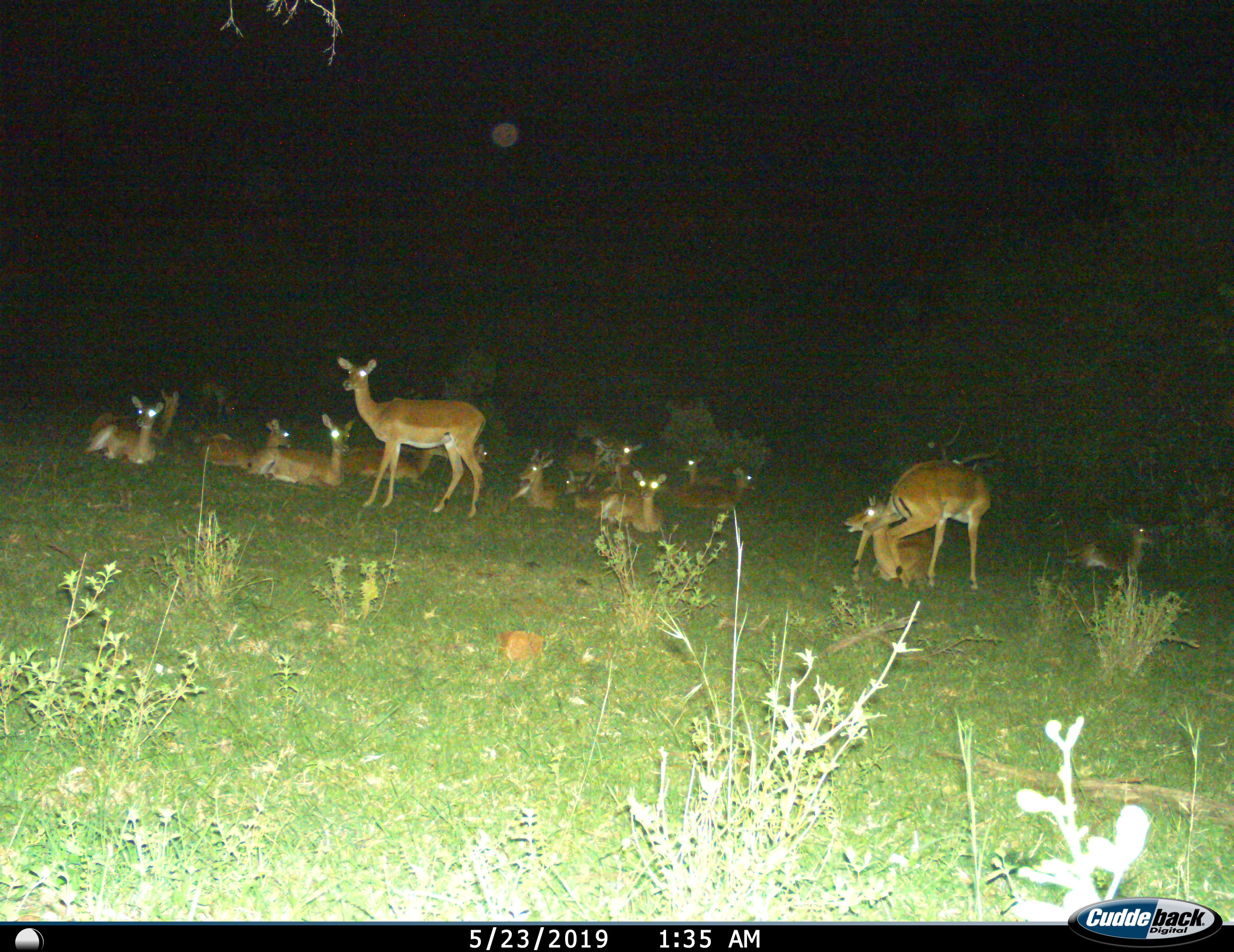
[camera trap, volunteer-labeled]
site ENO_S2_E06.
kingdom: Animalia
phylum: Chordata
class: Mammalia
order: Artiodactyla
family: Bovidae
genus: Aepyceros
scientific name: Aepyceros melampus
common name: impala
Impala (Aepyceros melampus), count 11-50. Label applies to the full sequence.